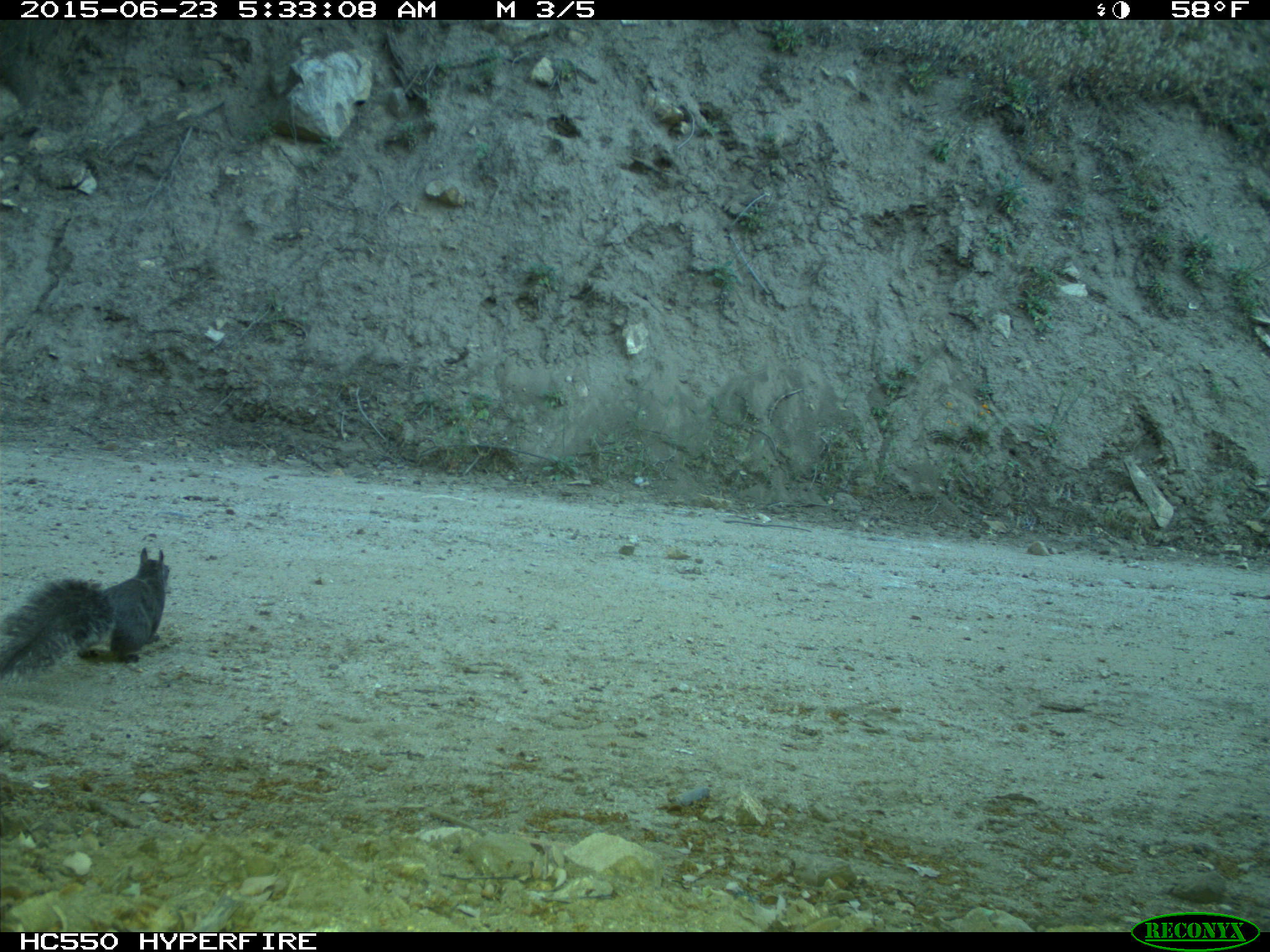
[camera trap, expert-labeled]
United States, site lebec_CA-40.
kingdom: Animalia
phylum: Chordata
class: Mammalia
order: Rodentia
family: Sciuridae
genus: Sciurus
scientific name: Sciurus carolinensis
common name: eastern gray squirrel